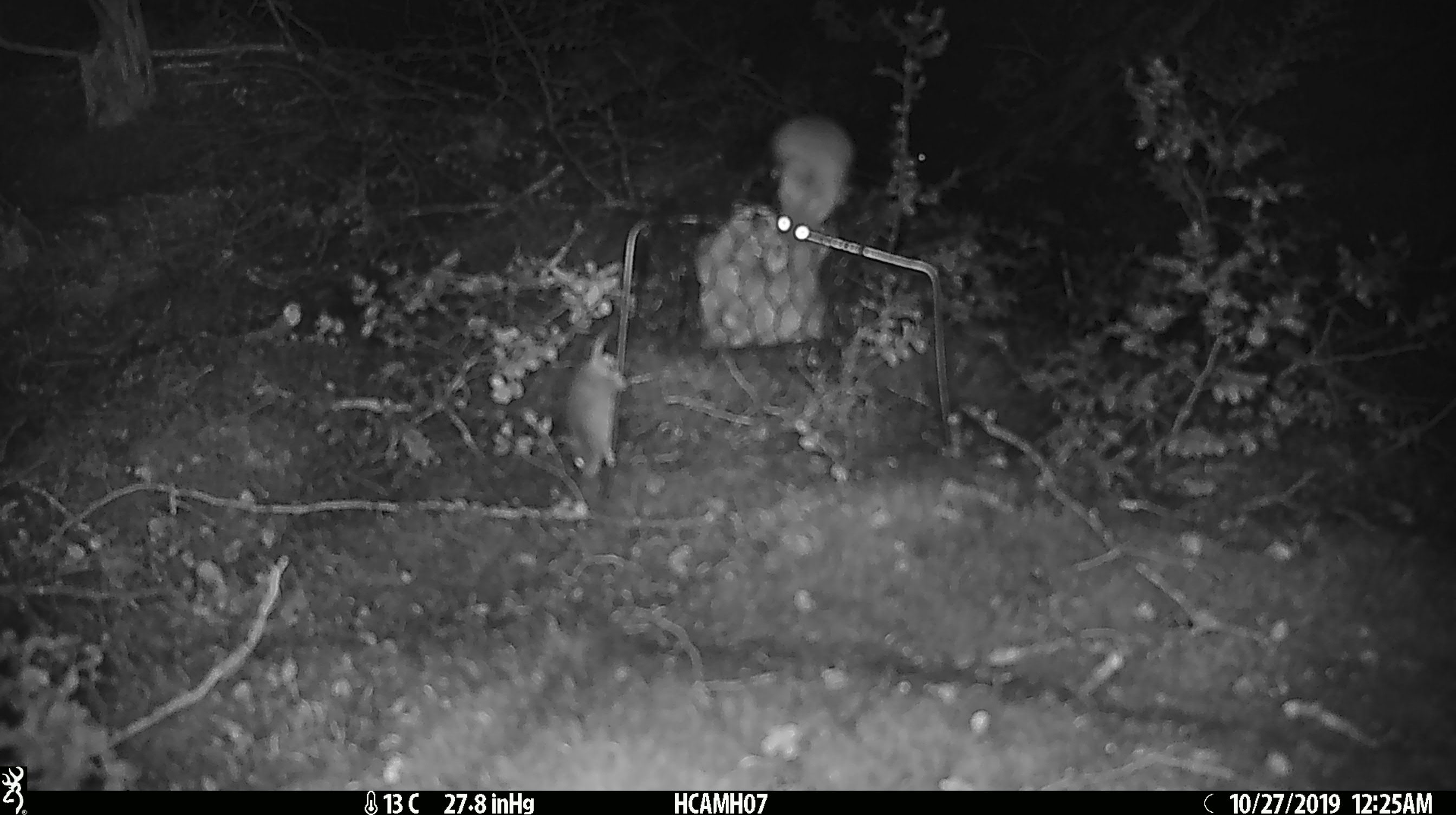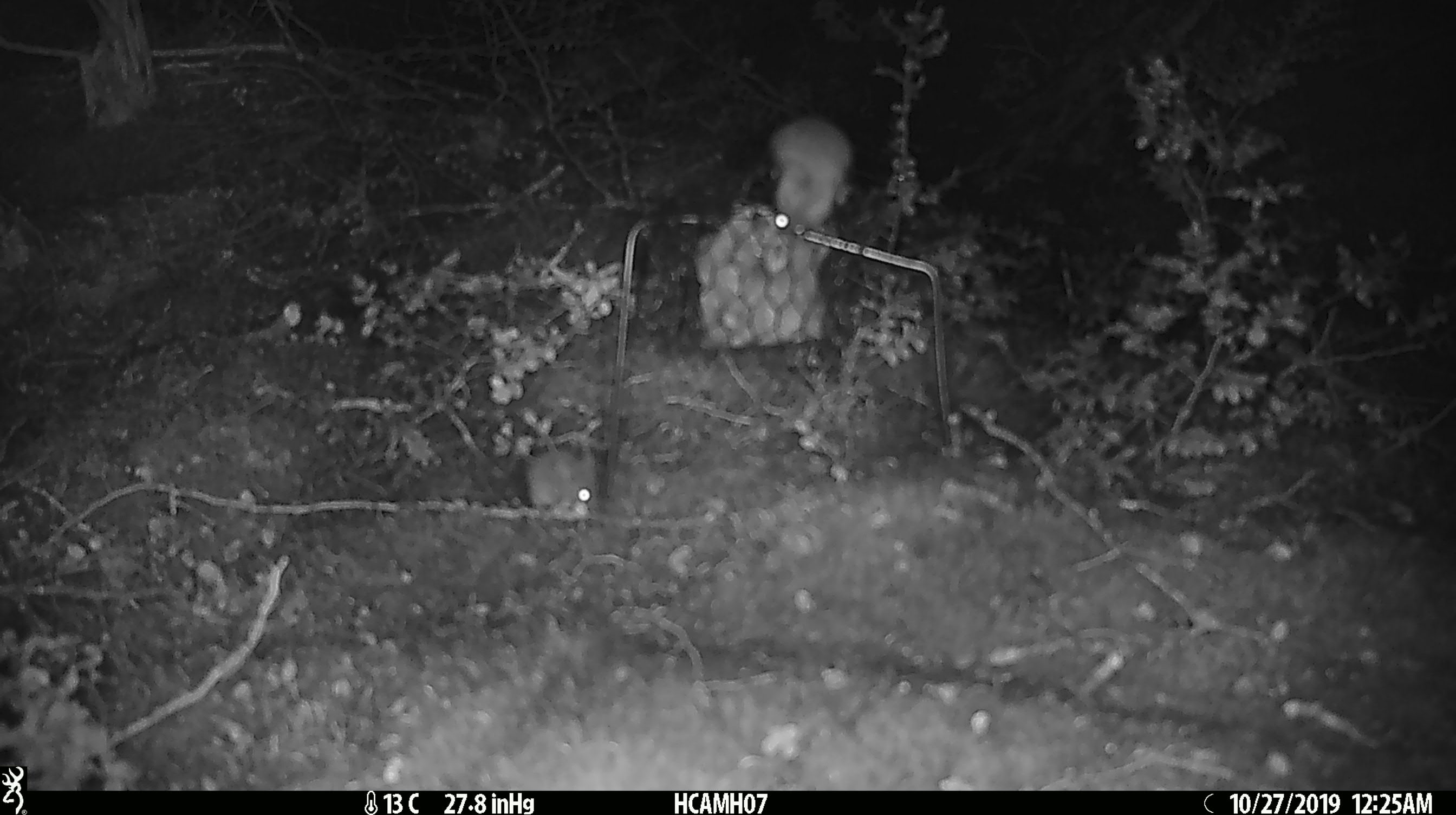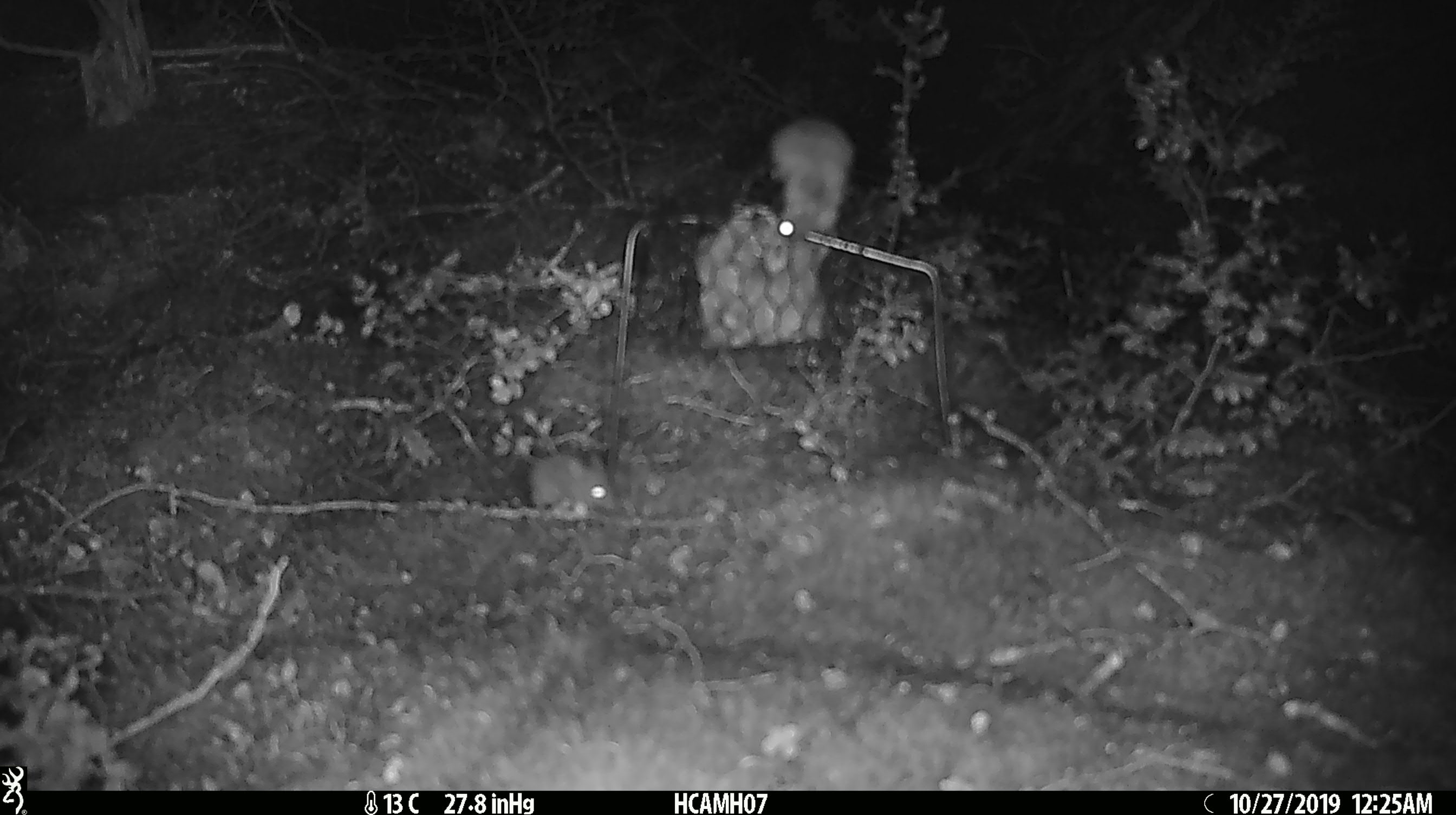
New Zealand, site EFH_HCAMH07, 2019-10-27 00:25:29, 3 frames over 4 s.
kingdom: Animalia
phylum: Chordata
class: Mammalia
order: Rodentia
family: Muridae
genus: Mus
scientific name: Mus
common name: mouse